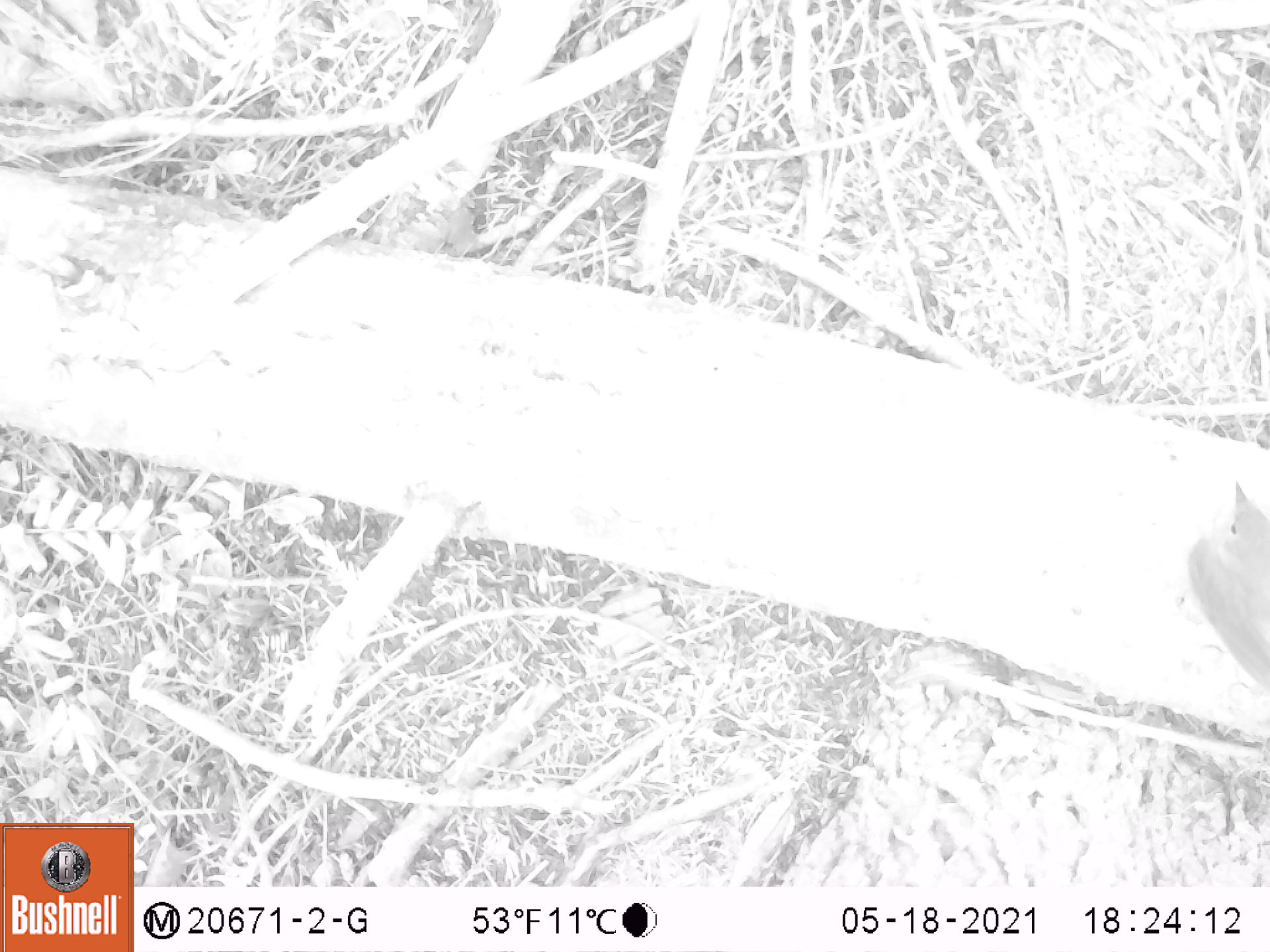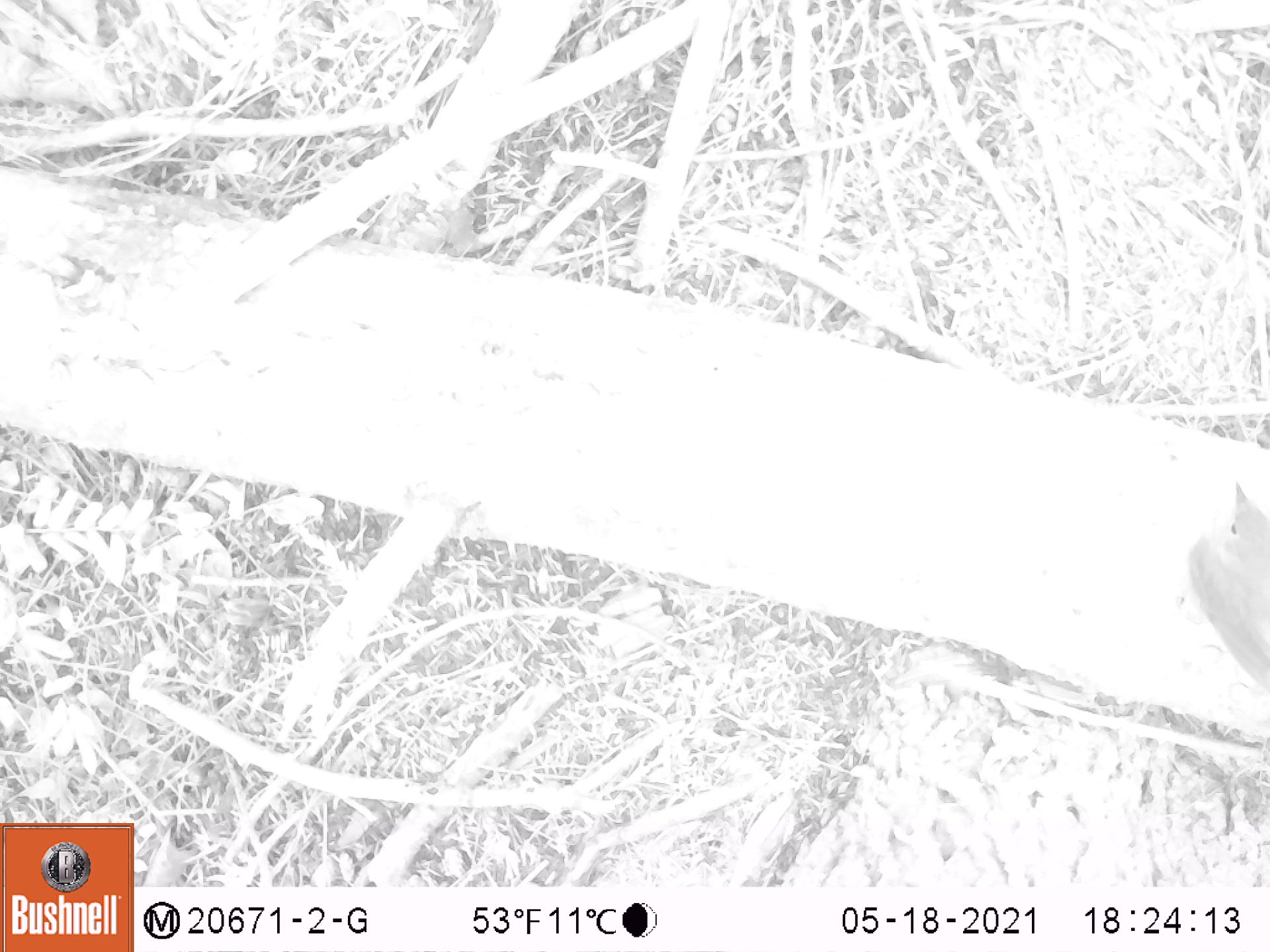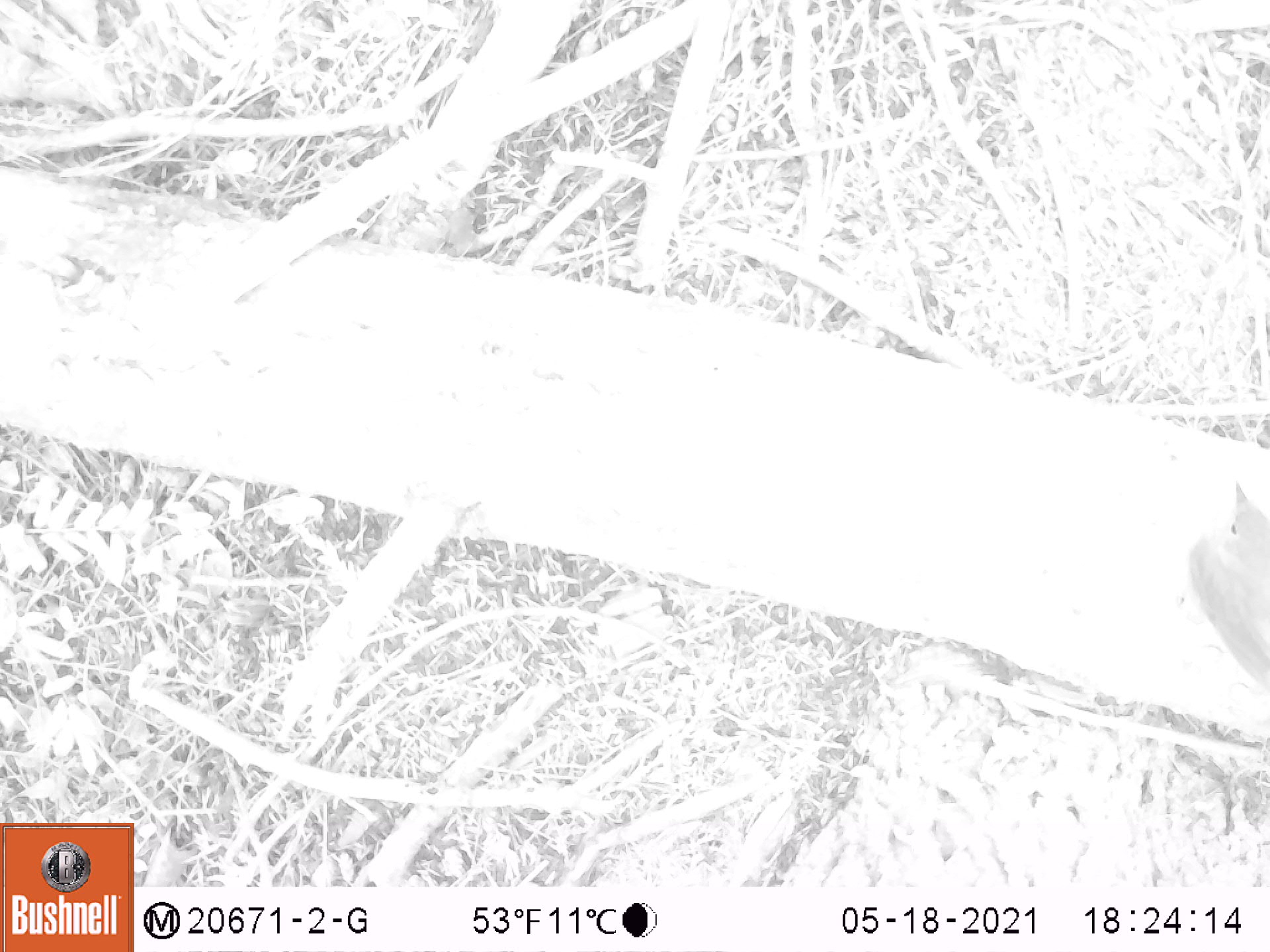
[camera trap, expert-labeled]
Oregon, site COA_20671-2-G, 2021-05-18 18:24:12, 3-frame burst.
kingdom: Animalia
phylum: Chordata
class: Aves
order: Passeriformes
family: Turdidae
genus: Catharus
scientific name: Catharus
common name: brown thrushes and nightingale-thrushes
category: catharus species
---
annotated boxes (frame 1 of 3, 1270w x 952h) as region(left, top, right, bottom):
catharus species: region(1167, 465, 1269, 723)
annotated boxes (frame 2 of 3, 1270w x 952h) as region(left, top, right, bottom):
catharus species: region(1151, 459, 1269, 744)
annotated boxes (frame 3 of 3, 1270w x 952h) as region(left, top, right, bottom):
catharus species: region(1146, 458, 1269, 730)